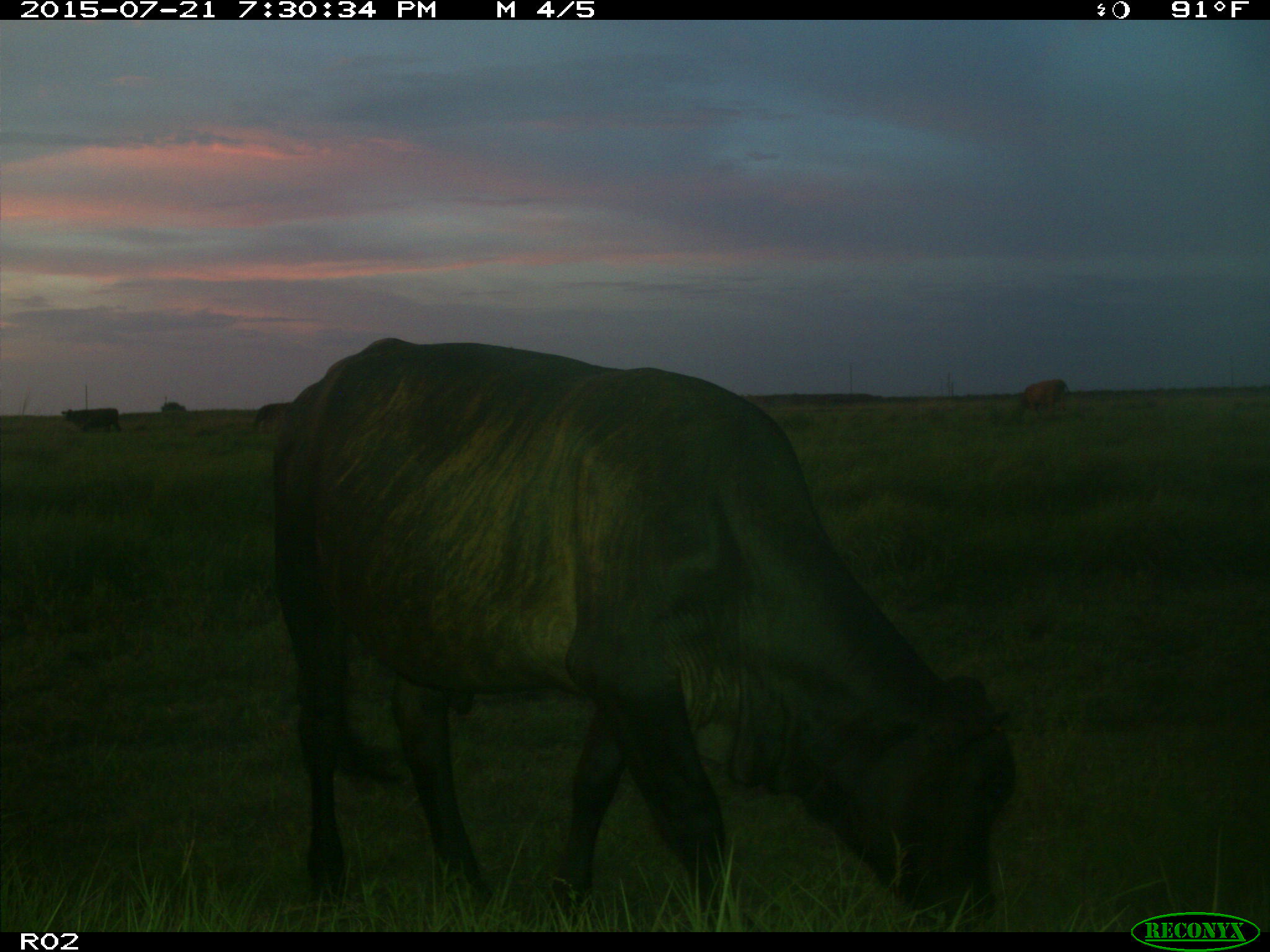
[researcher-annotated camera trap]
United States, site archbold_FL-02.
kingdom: Animalia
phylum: Chordata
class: Mammalia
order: Artiodactyla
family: Bovidae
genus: Bos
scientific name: Bos taurus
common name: domestic cow